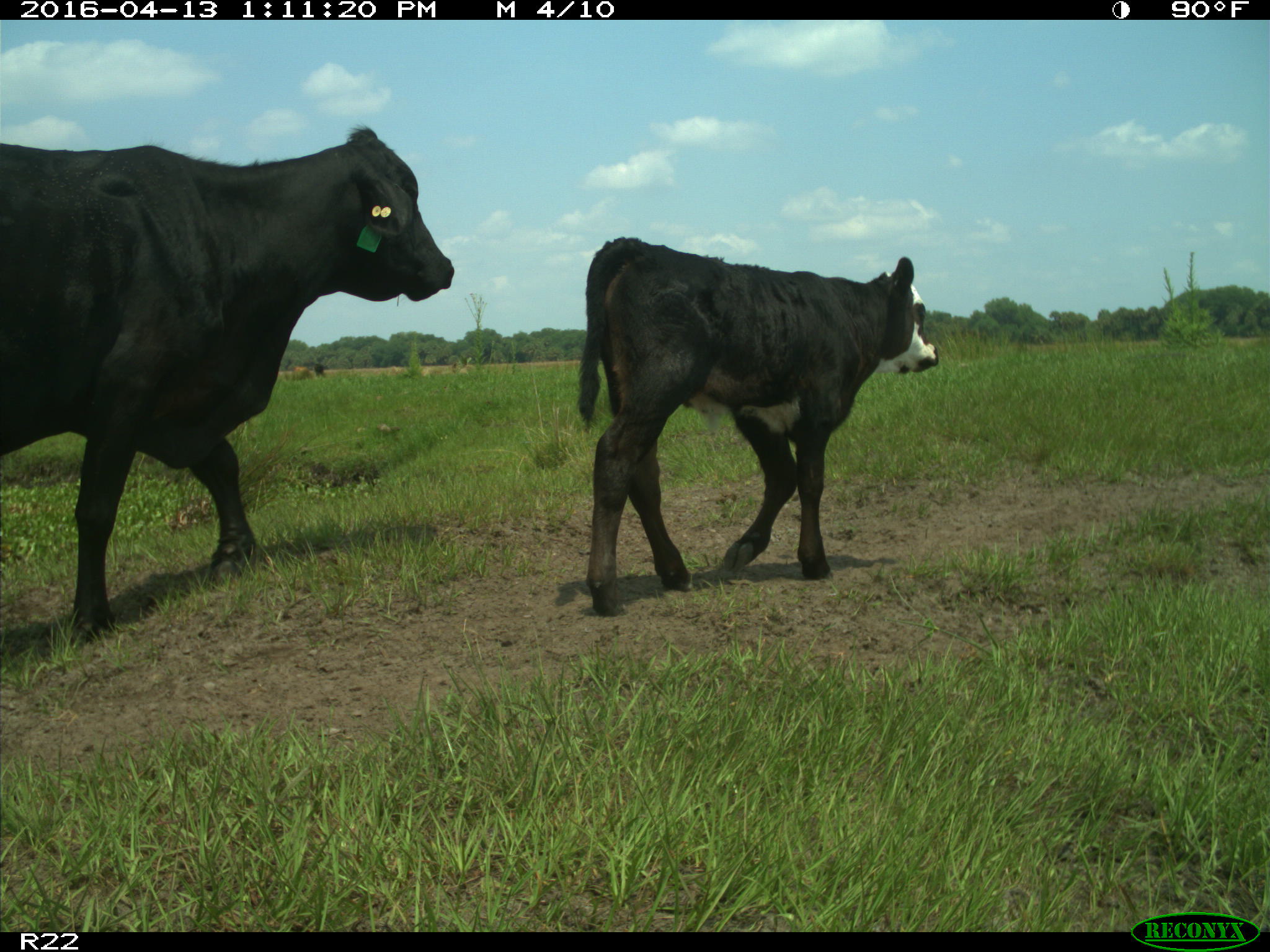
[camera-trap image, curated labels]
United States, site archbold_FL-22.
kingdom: Animalia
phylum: Chordata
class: Mammalia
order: Artiodactyla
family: Bovidae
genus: Bos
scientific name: Bos taurus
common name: domestic cow